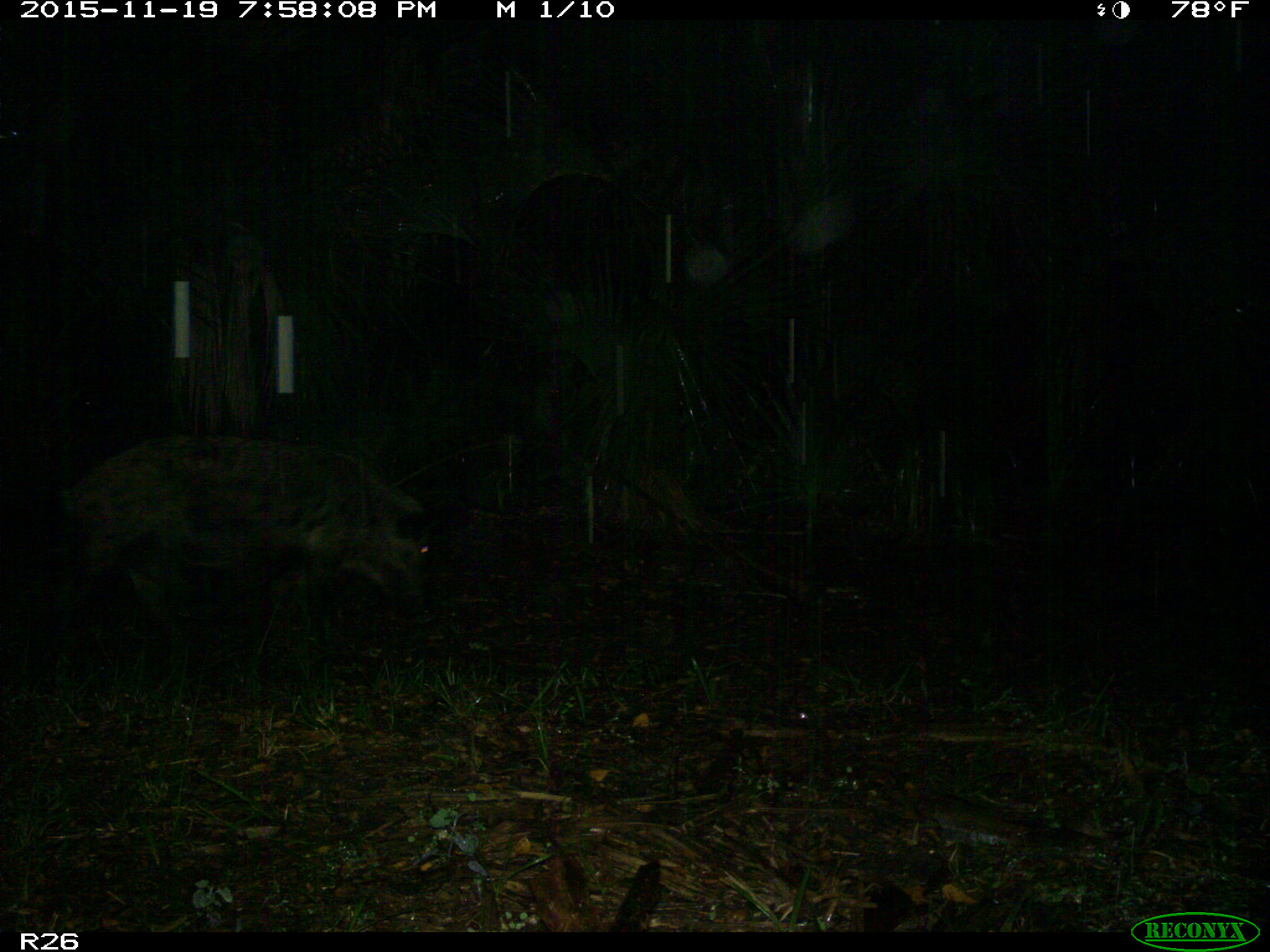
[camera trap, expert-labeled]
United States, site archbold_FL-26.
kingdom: Animalia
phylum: Chordata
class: Mammalia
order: Artiodactyla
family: Suidae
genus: Sus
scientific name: Sus scrofa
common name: wild boar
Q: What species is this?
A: Sus scrofa (wild boar).